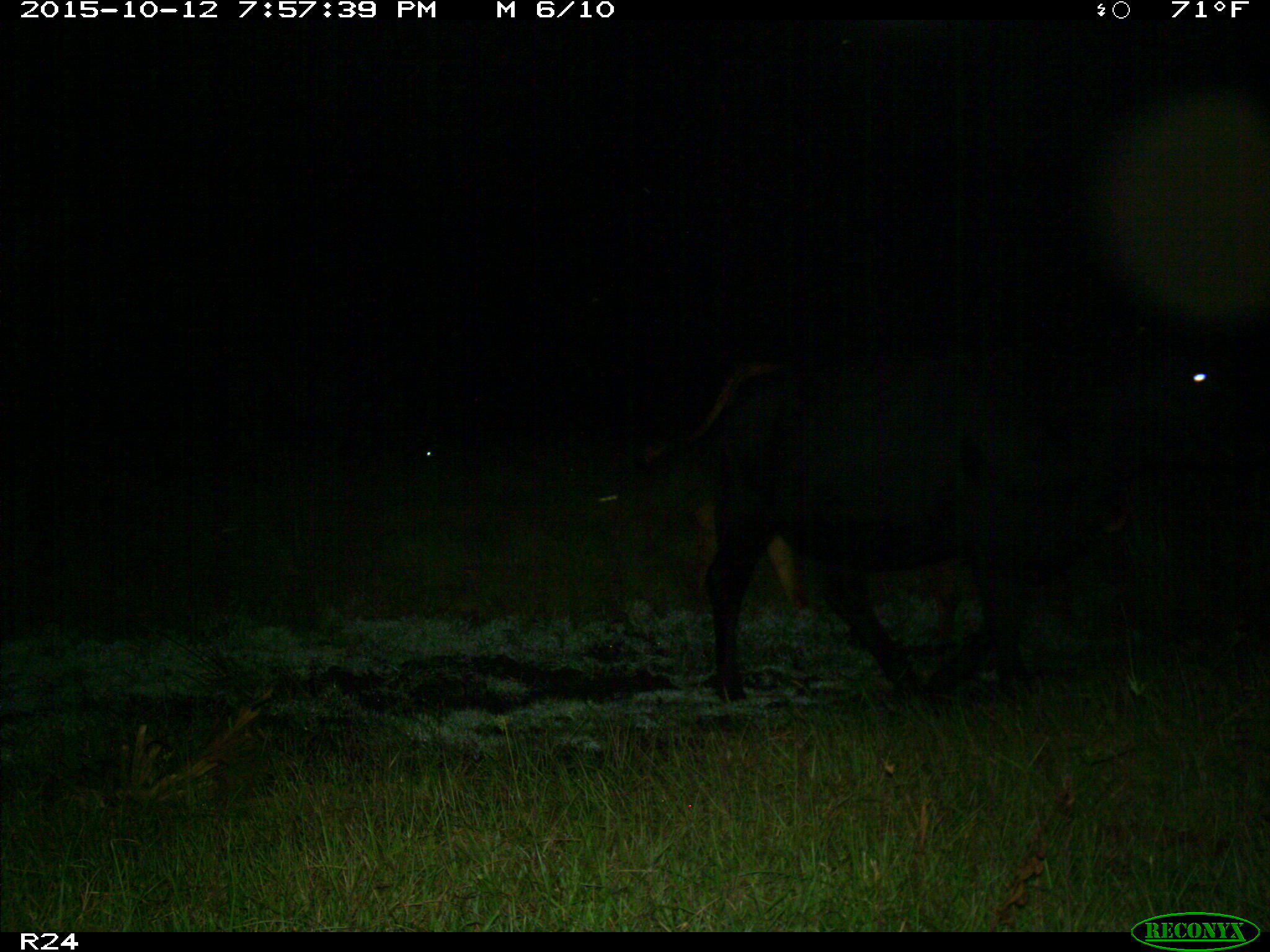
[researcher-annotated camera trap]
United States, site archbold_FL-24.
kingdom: Animalia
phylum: Chordata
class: Mammalia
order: Artiodactyla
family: Bovidae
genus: Bos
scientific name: Bos taurus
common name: domestic cow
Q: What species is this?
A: Bos taurus (domestic cow).